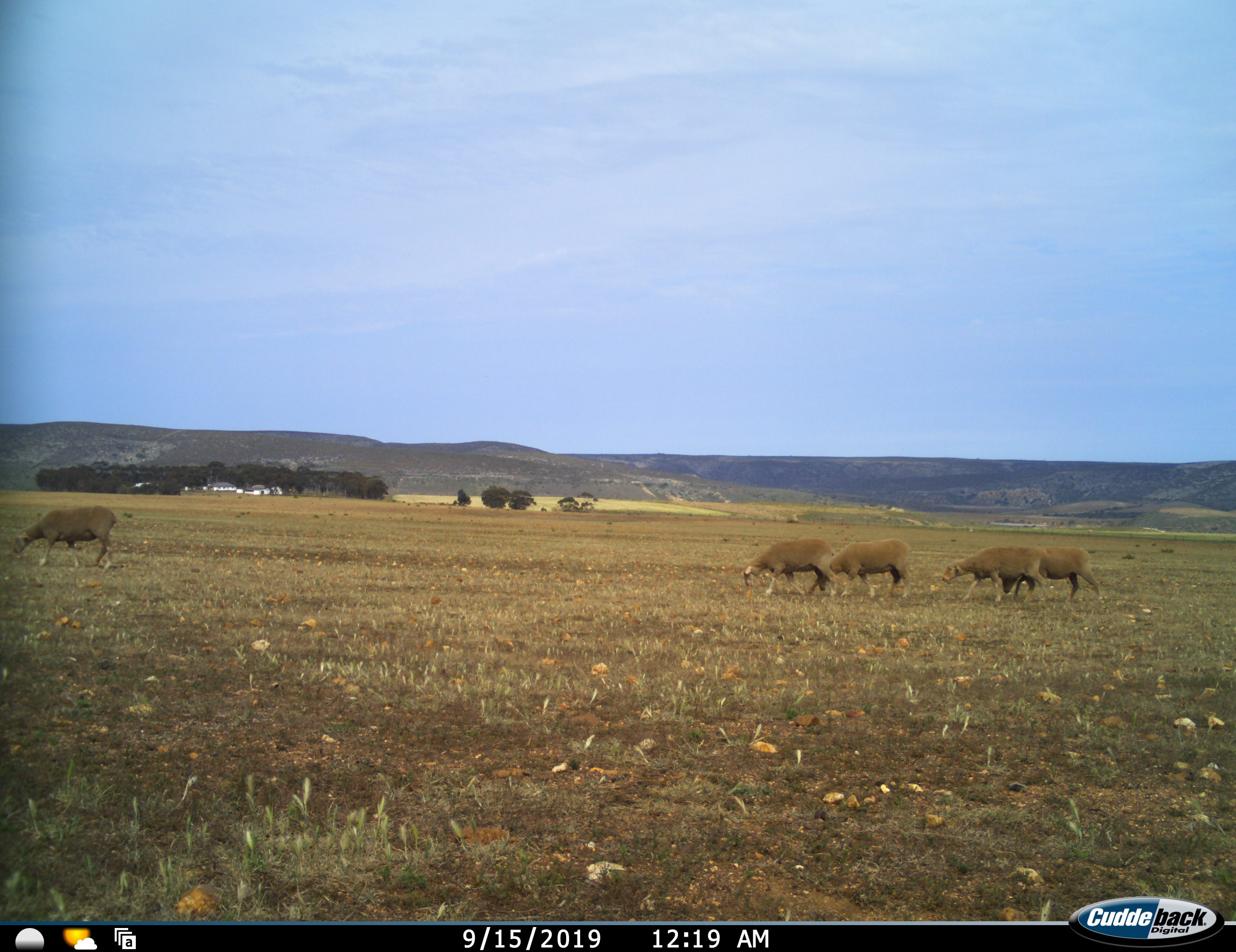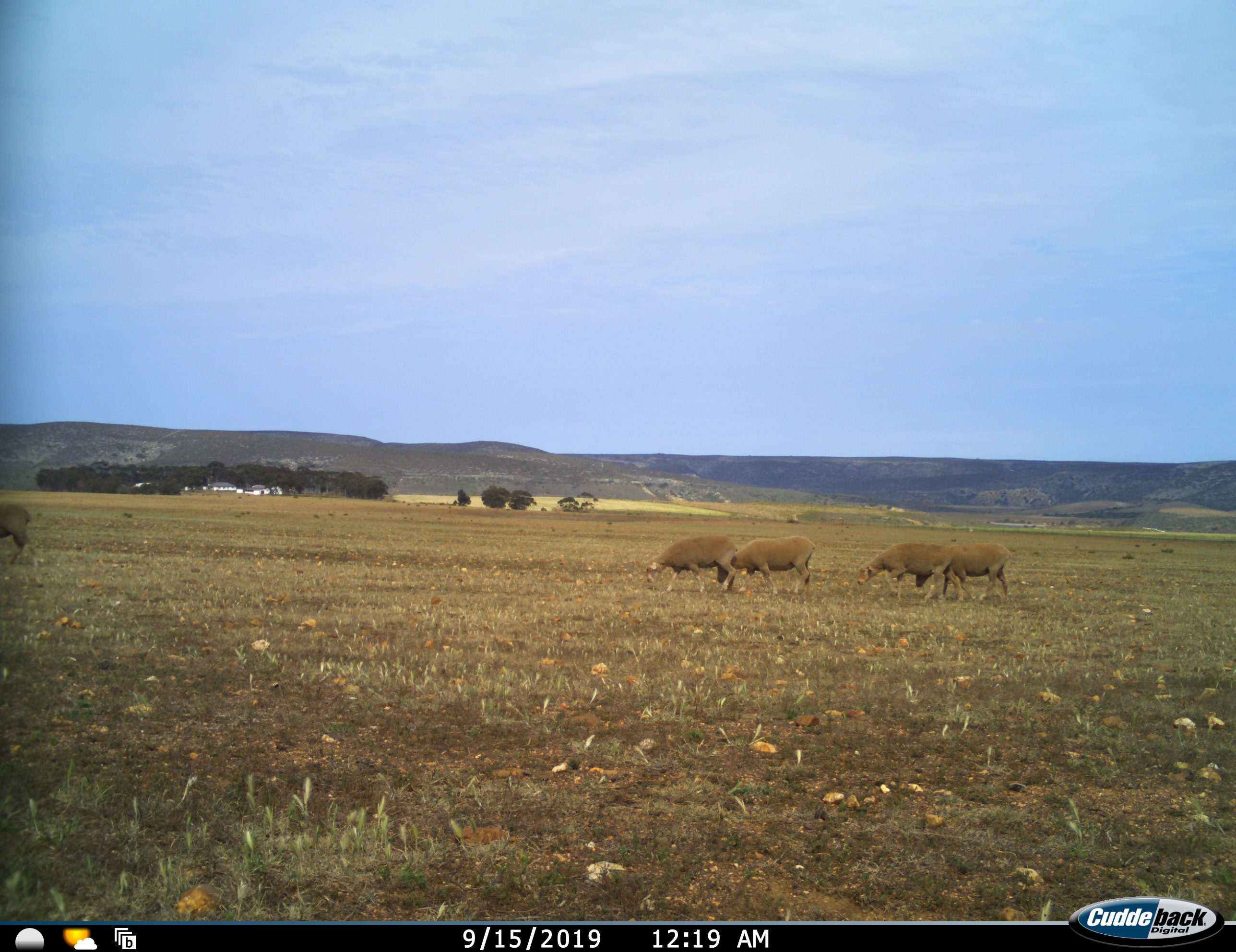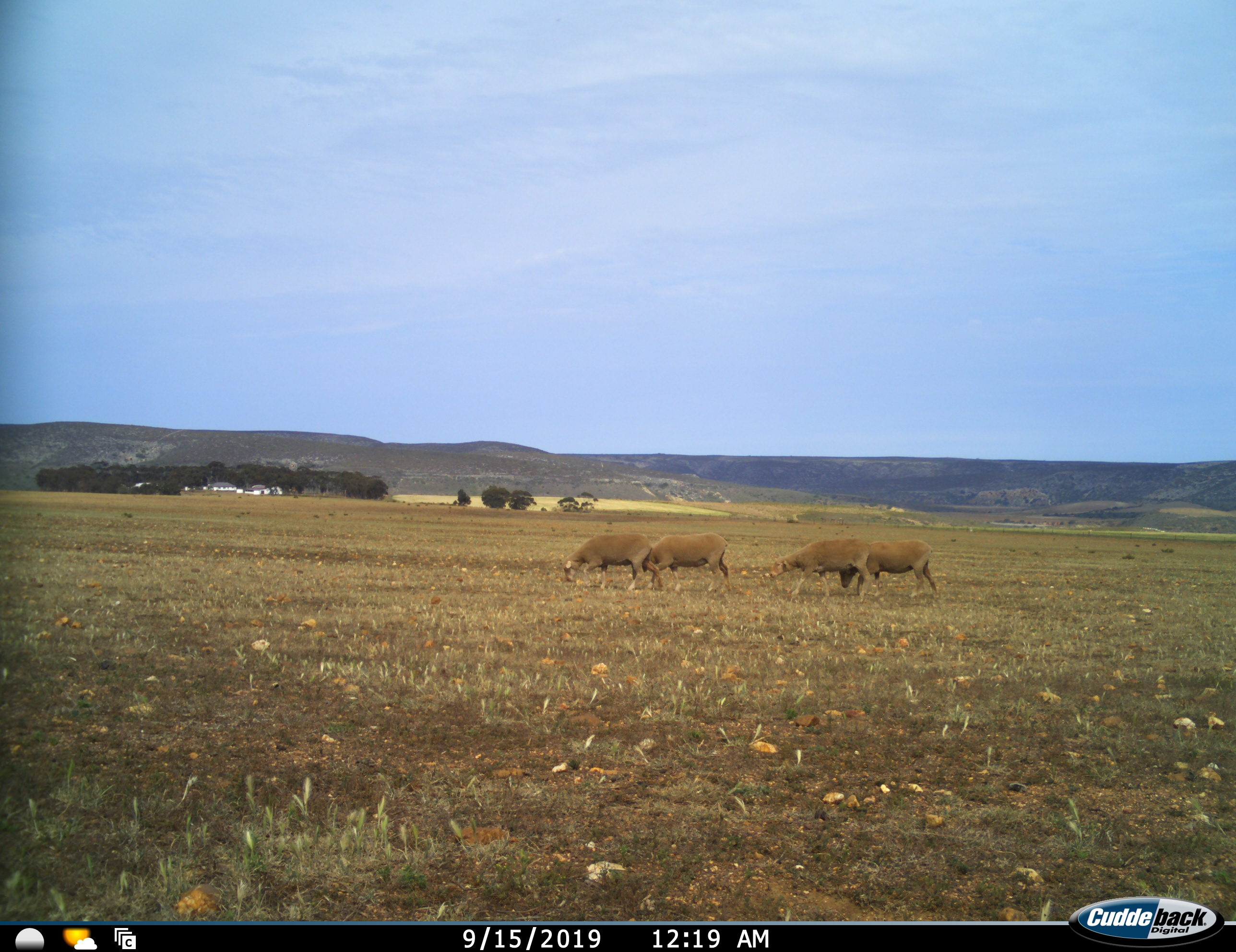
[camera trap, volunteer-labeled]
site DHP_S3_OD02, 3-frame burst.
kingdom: Animalia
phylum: Chordata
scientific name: Vertebrata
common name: domestic animal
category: domesticanimal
Domesticanimal (domestic animal) (Vertebrata), count 5. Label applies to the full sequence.